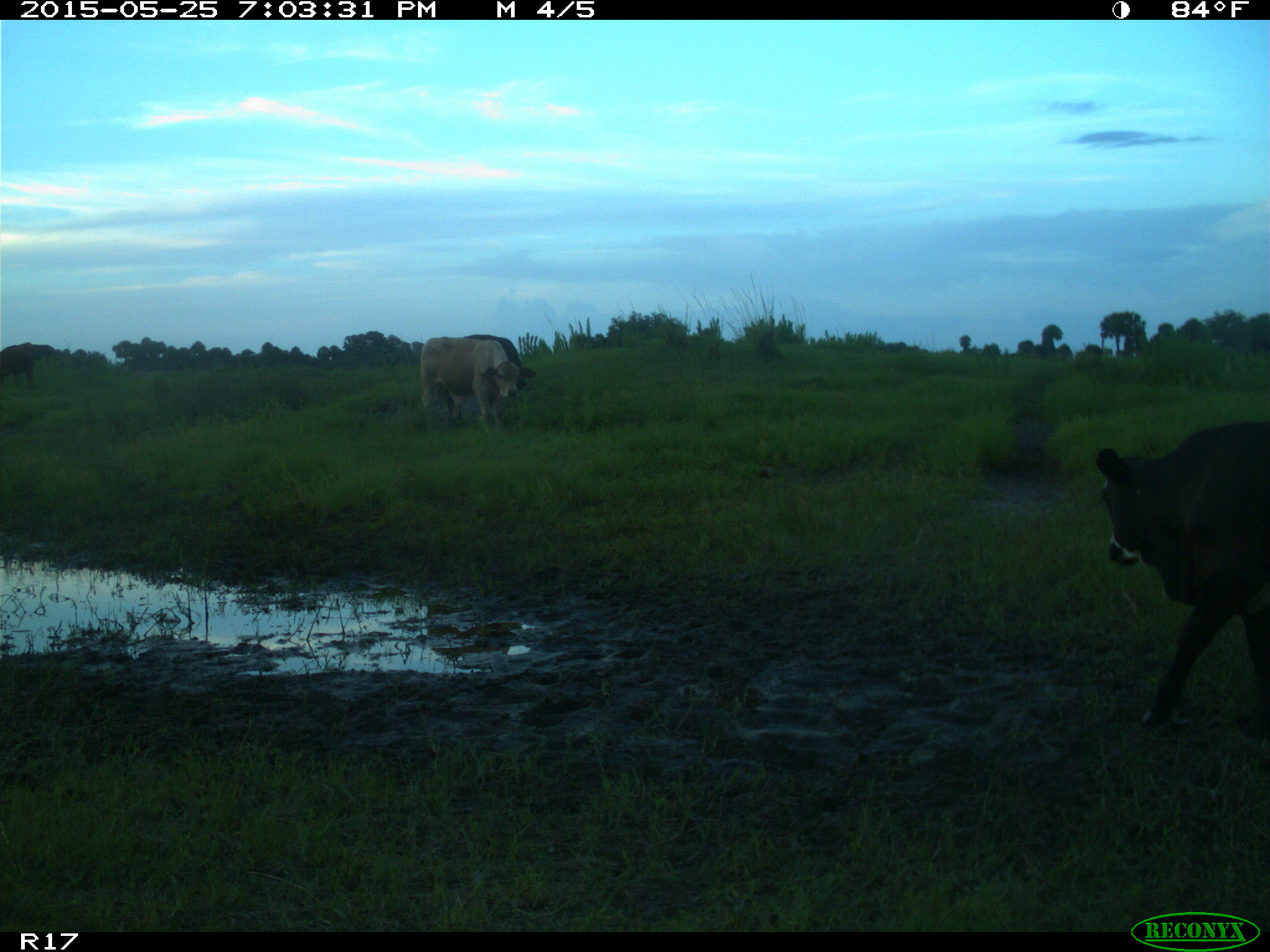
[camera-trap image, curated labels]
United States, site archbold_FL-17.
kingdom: Animalia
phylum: Chordata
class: Mammalia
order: Artiodactyla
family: Bovidae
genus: Bos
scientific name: Bos taurus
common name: domestic cow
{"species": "Bos taurus (domestic cow)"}